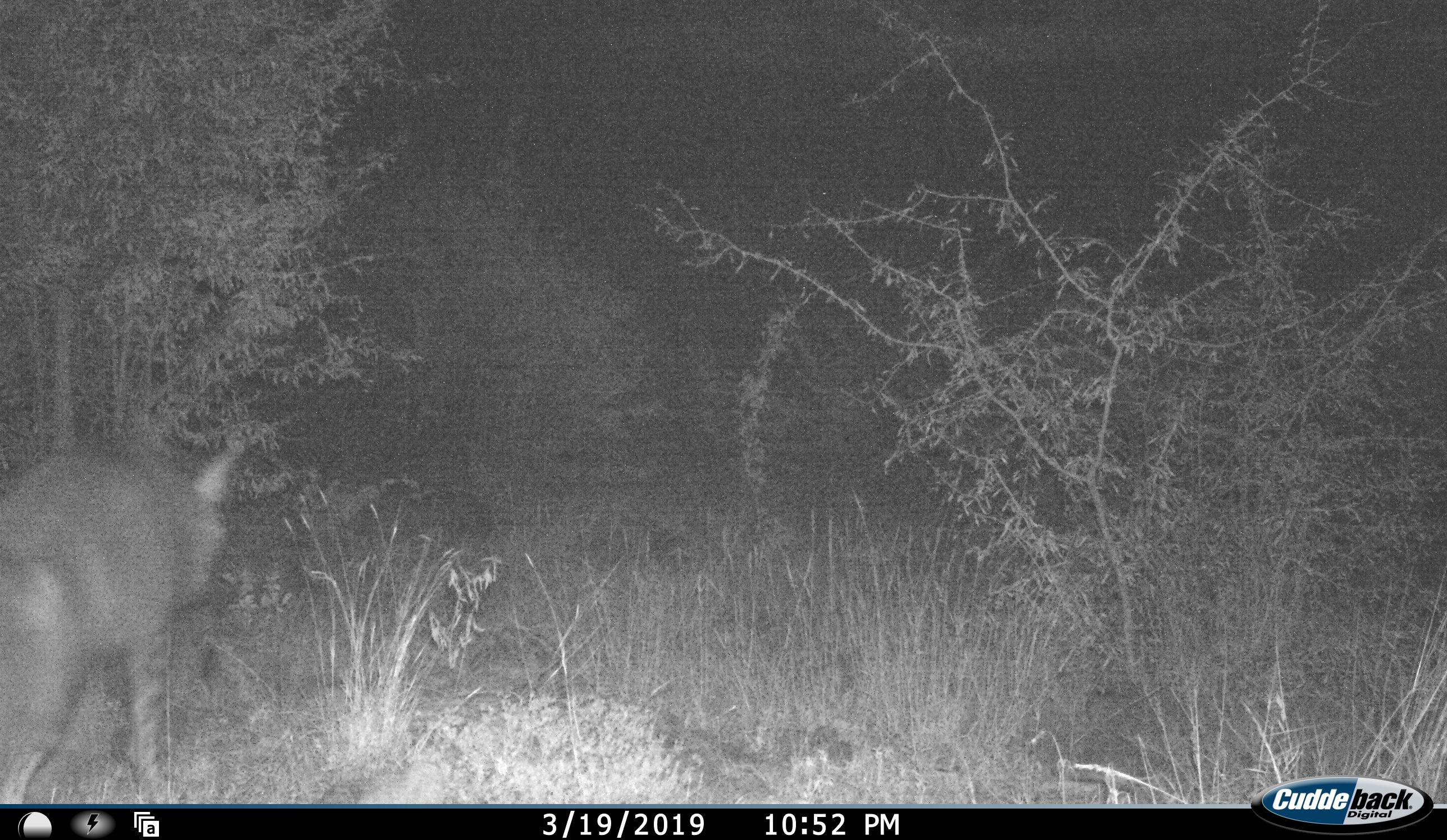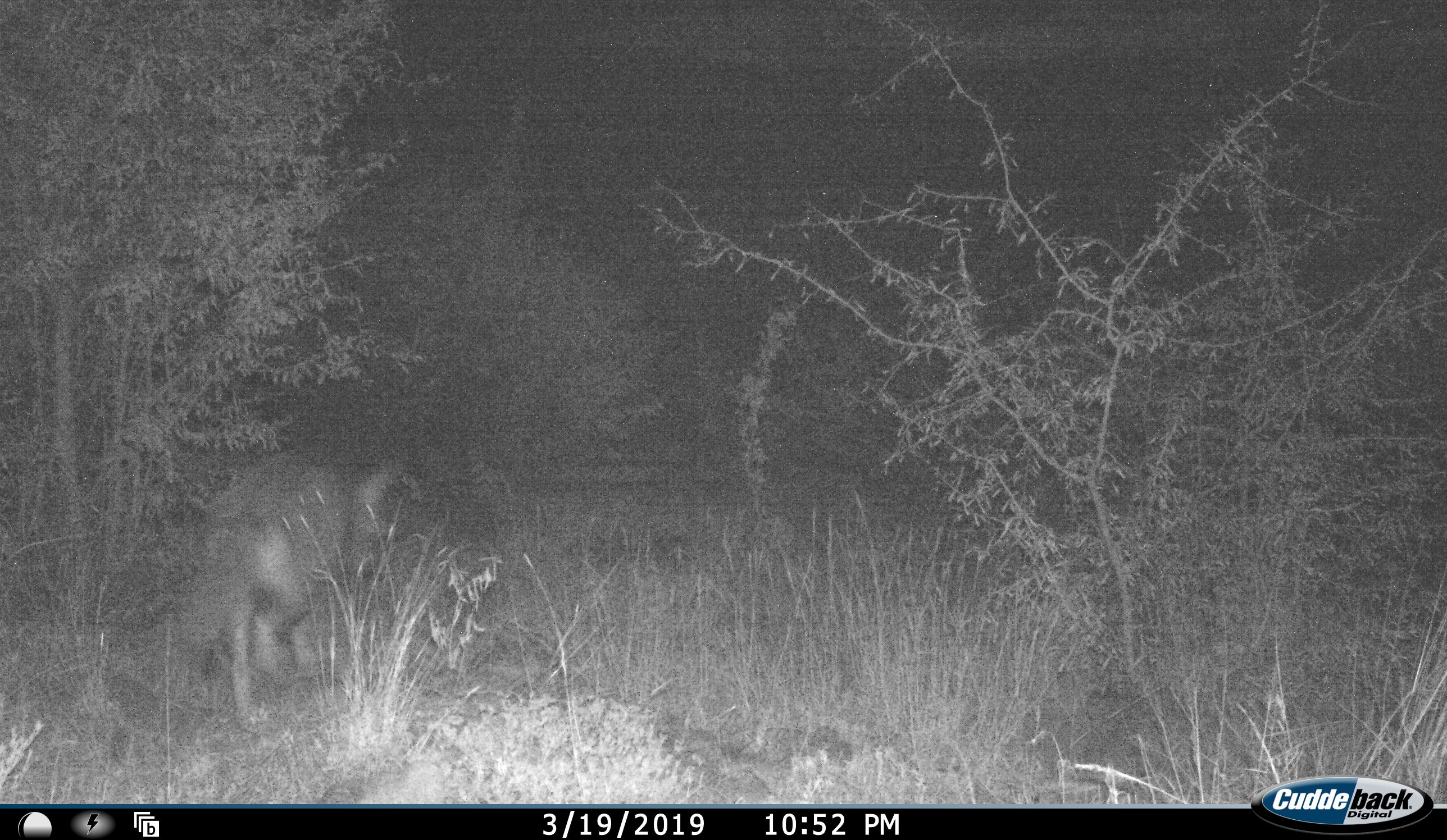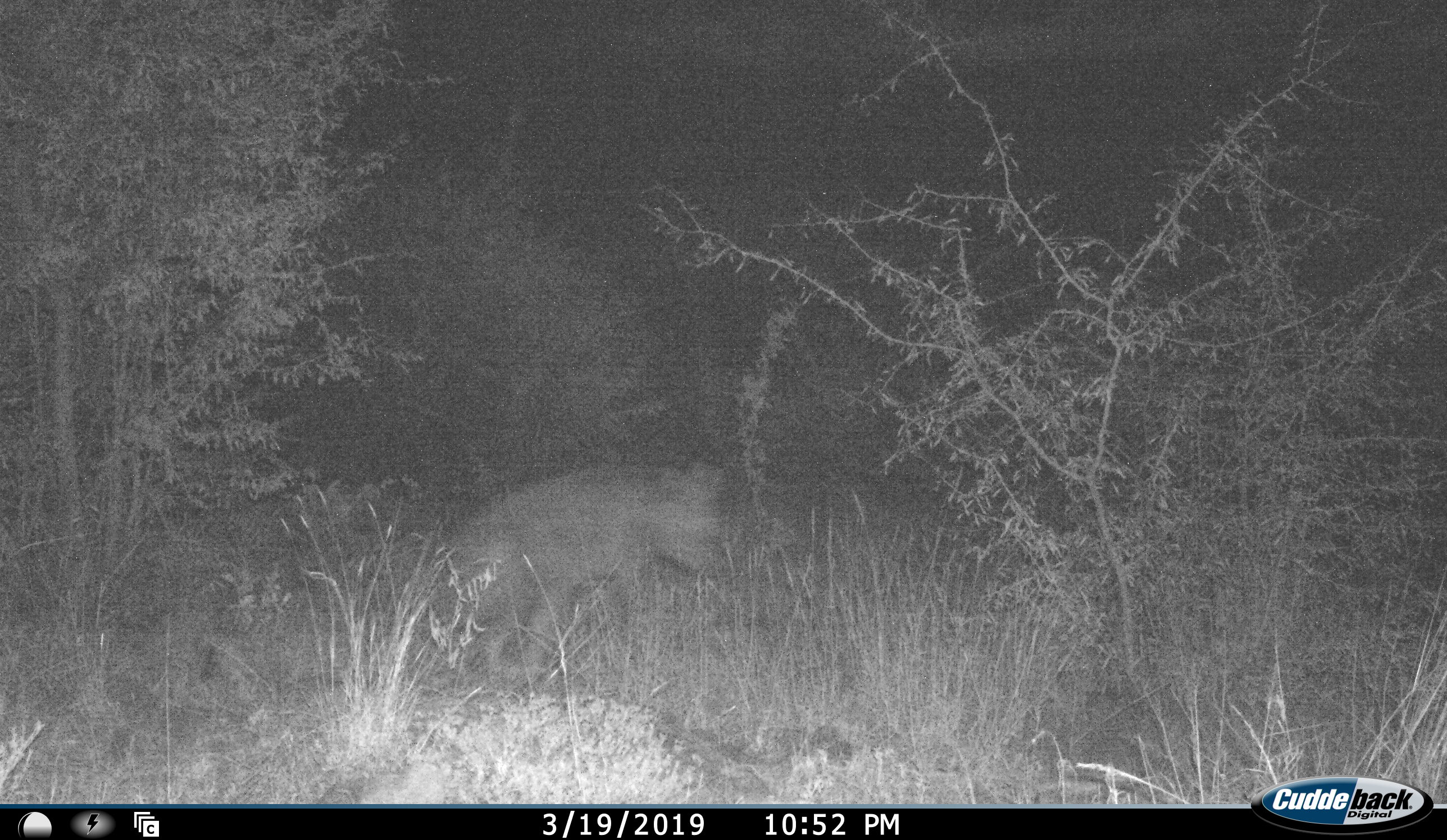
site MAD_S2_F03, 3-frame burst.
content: unidentified animal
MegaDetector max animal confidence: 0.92